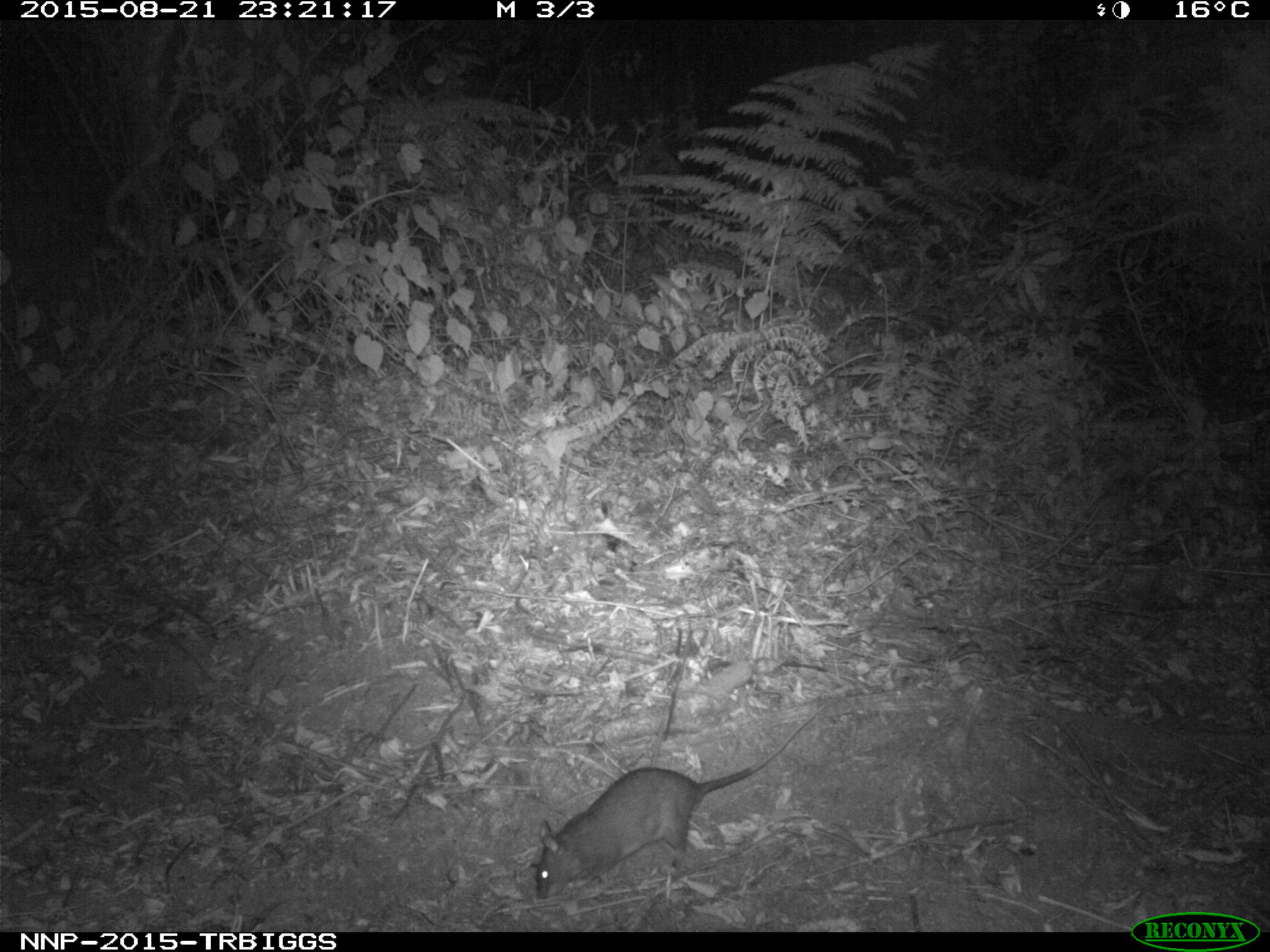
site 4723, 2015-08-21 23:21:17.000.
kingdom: Animalia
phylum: Chordata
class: Mammalia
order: Rodentia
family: Nesomyidae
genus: Cricetomys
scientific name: Cricetomys gambianus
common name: african giant pouched rat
Cricetomys gambianus (african giant pouched rat), count 1.